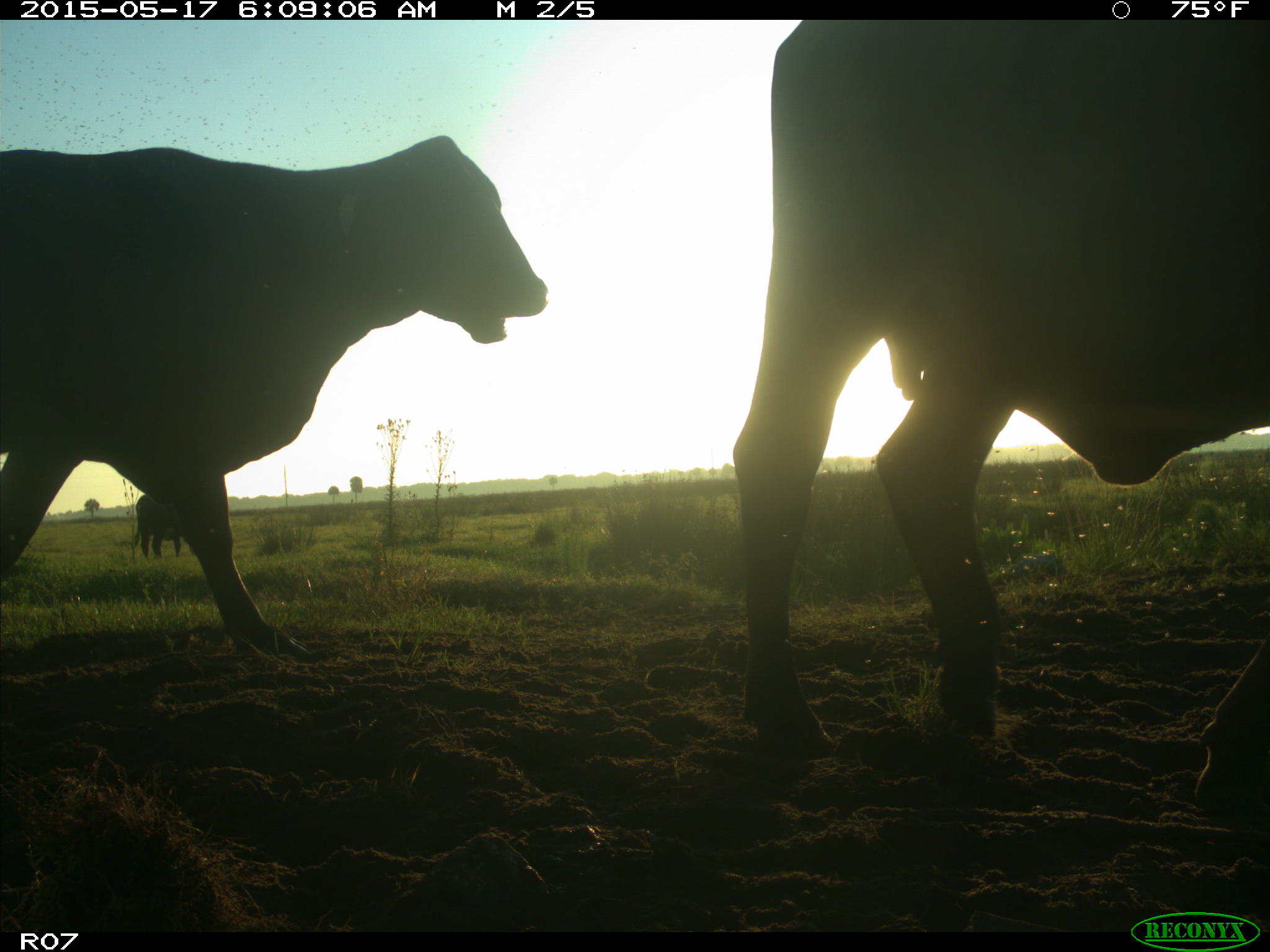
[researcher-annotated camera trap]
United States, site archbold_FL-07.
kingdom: Animalia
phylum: Chordata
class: Mammalia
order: Artiodactyla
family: Bovidae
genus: Bos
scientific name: Bos taurus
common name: domestic cow